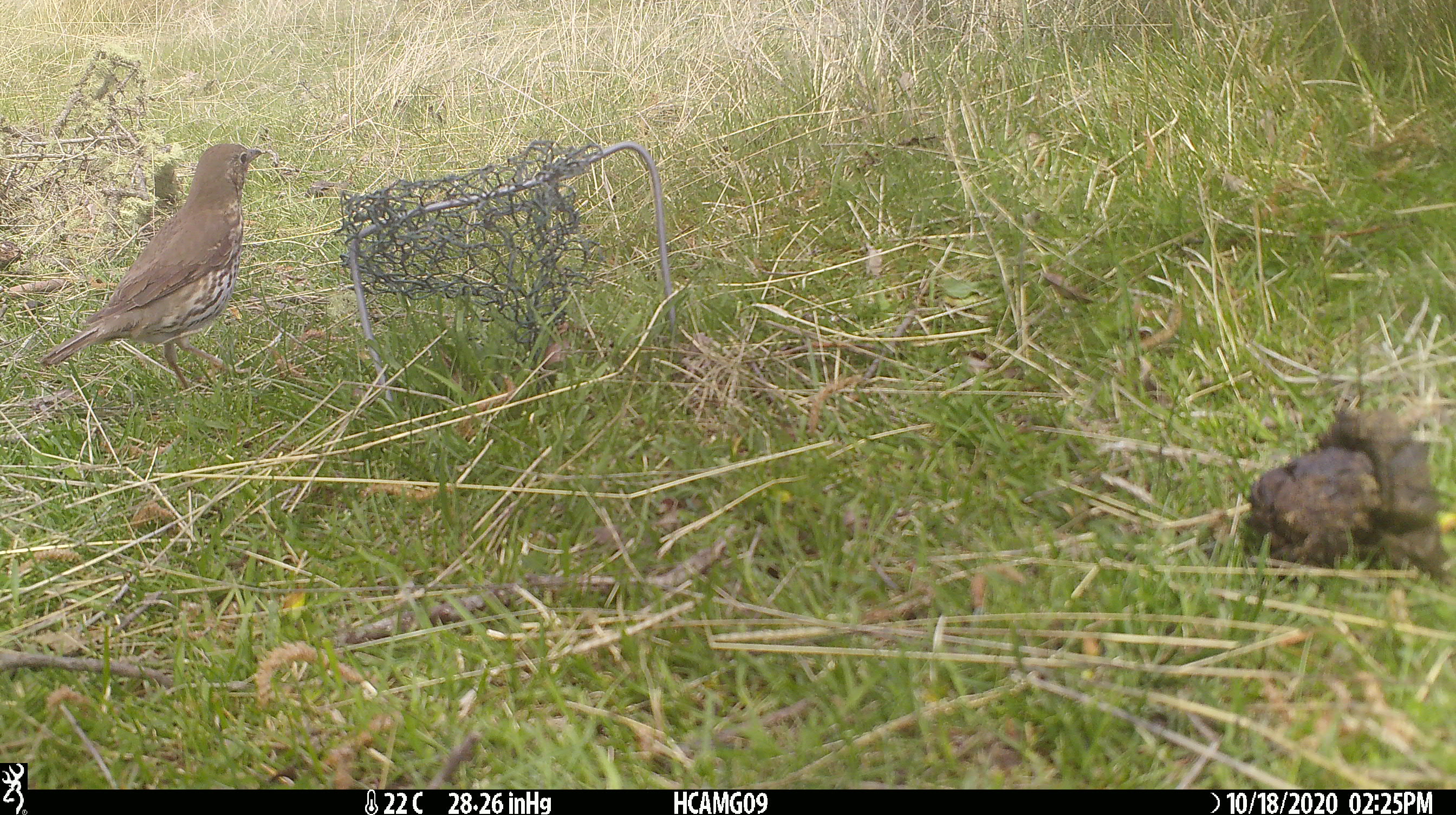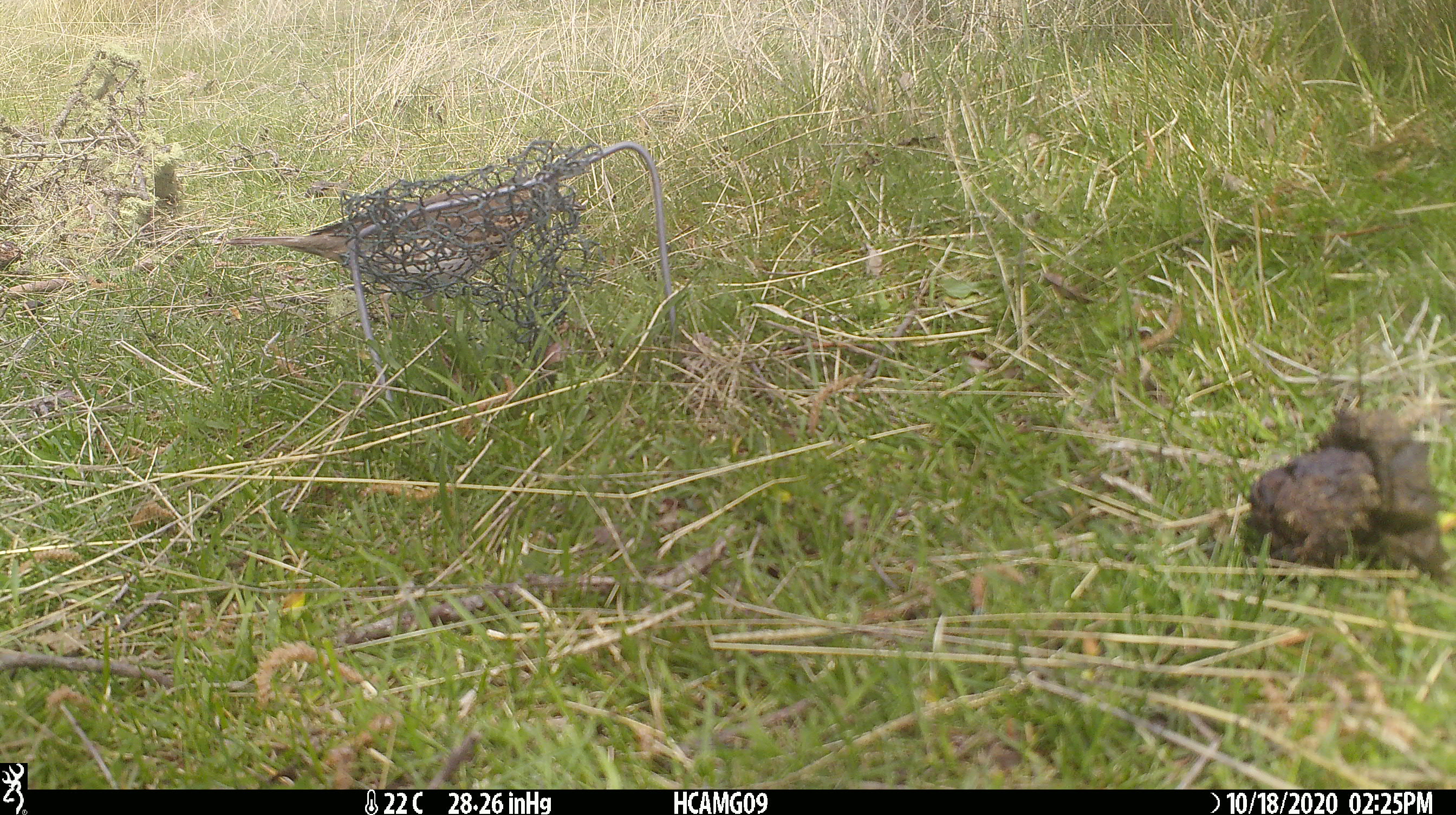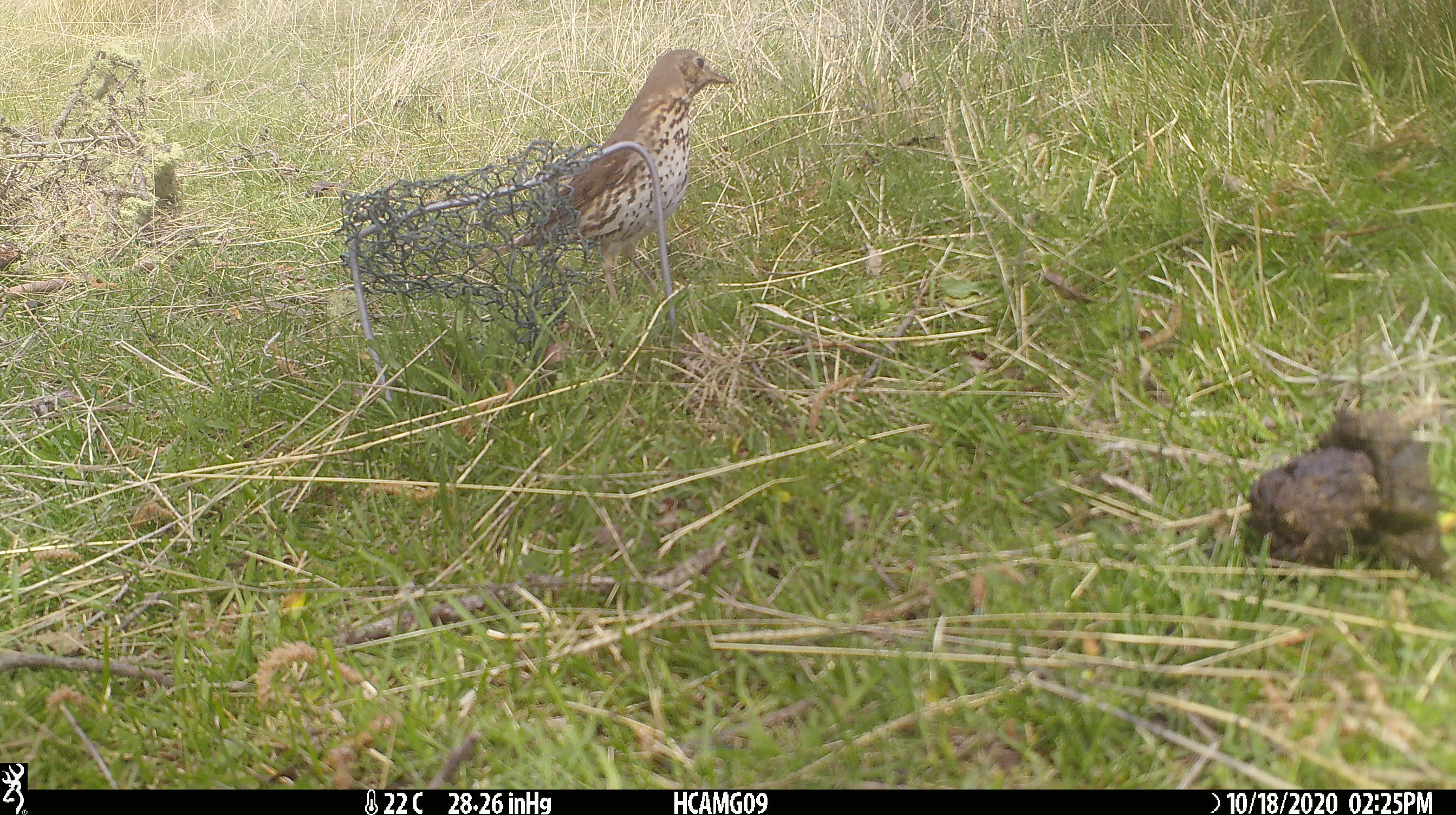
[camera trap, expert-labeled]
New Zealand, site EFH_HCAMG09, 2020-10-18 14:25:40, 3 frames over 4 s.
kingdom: Animalia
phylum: Chordata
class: Aves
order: Passeriformes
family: Turdidae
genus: Turdus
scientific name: Turdus philomelos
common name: song thrush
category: thrush